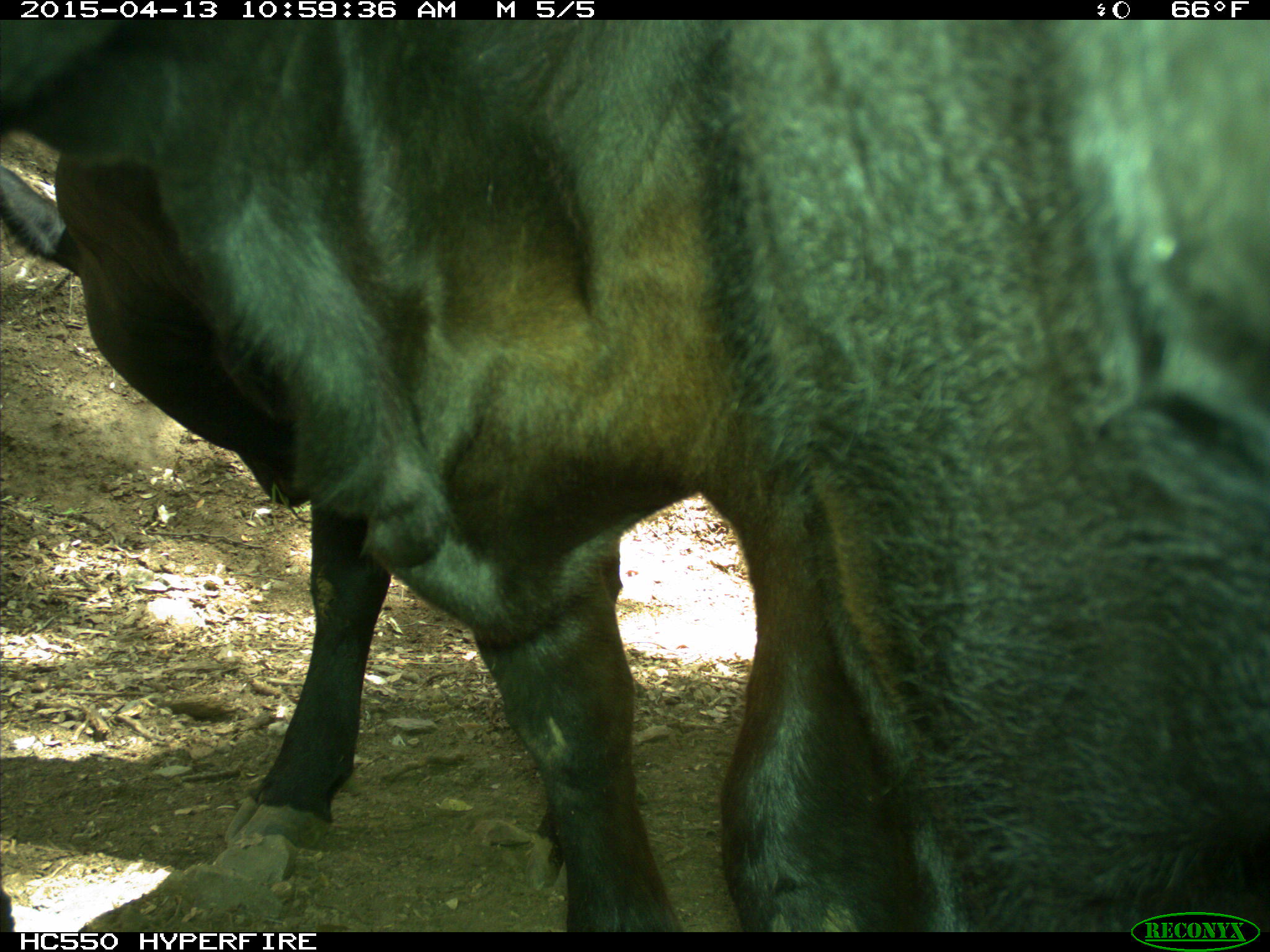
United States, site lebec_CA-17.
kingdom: Animalia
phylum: Chordata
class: Mammalia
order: Artiodactyla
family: Bovidae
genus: Bos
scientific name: Bos taurus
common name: domestic cow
Bos taurus (domestic cow).